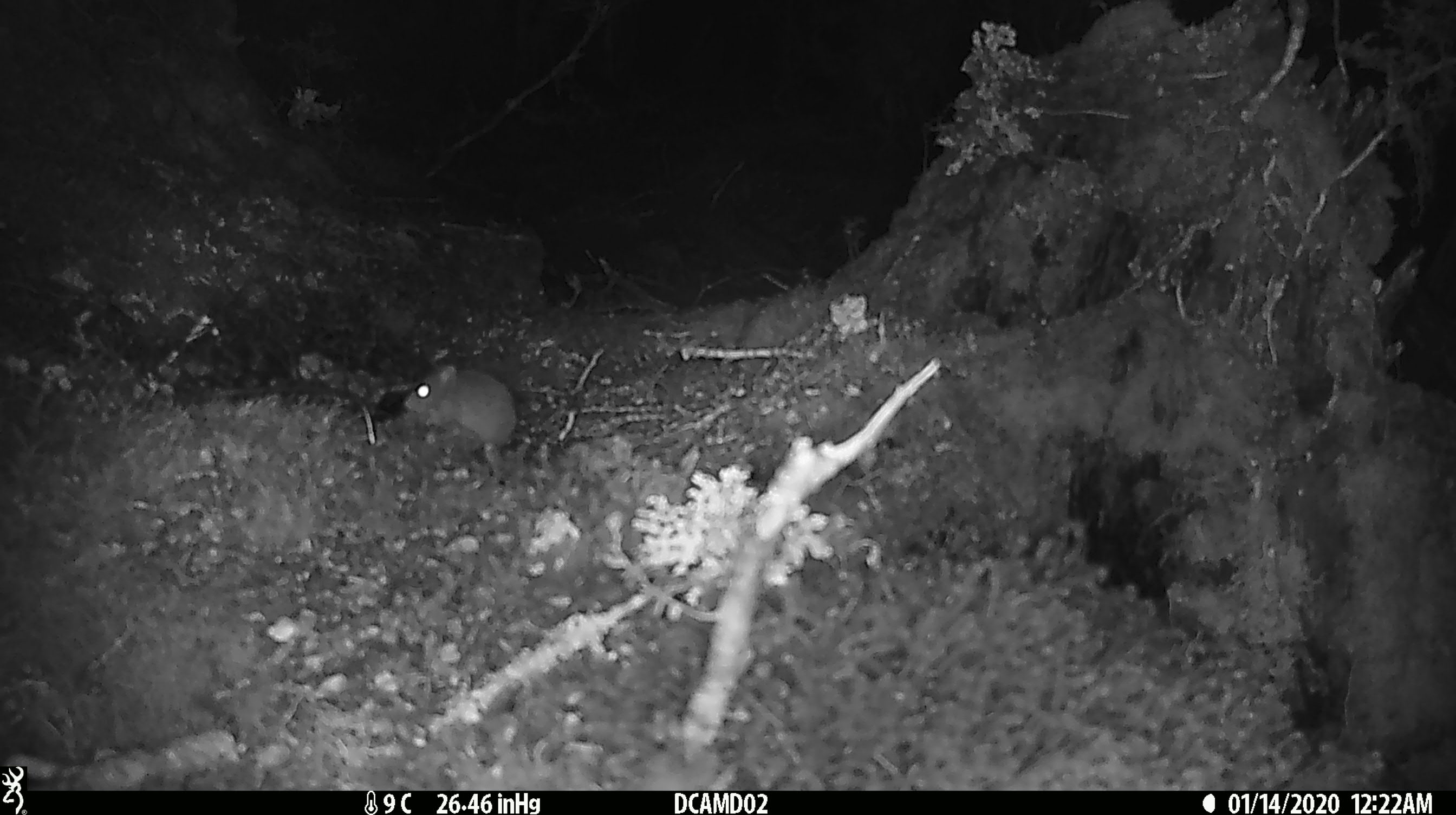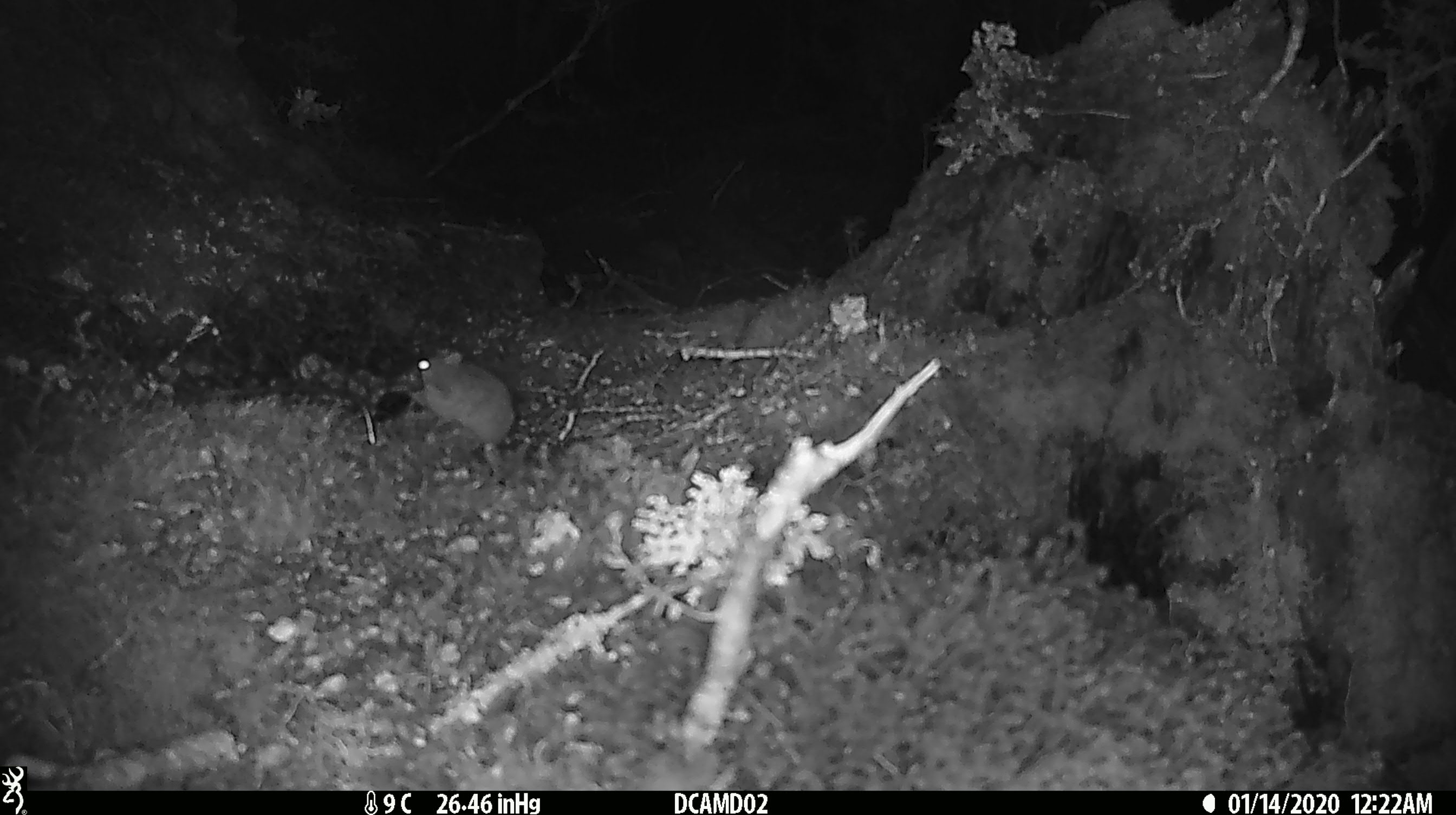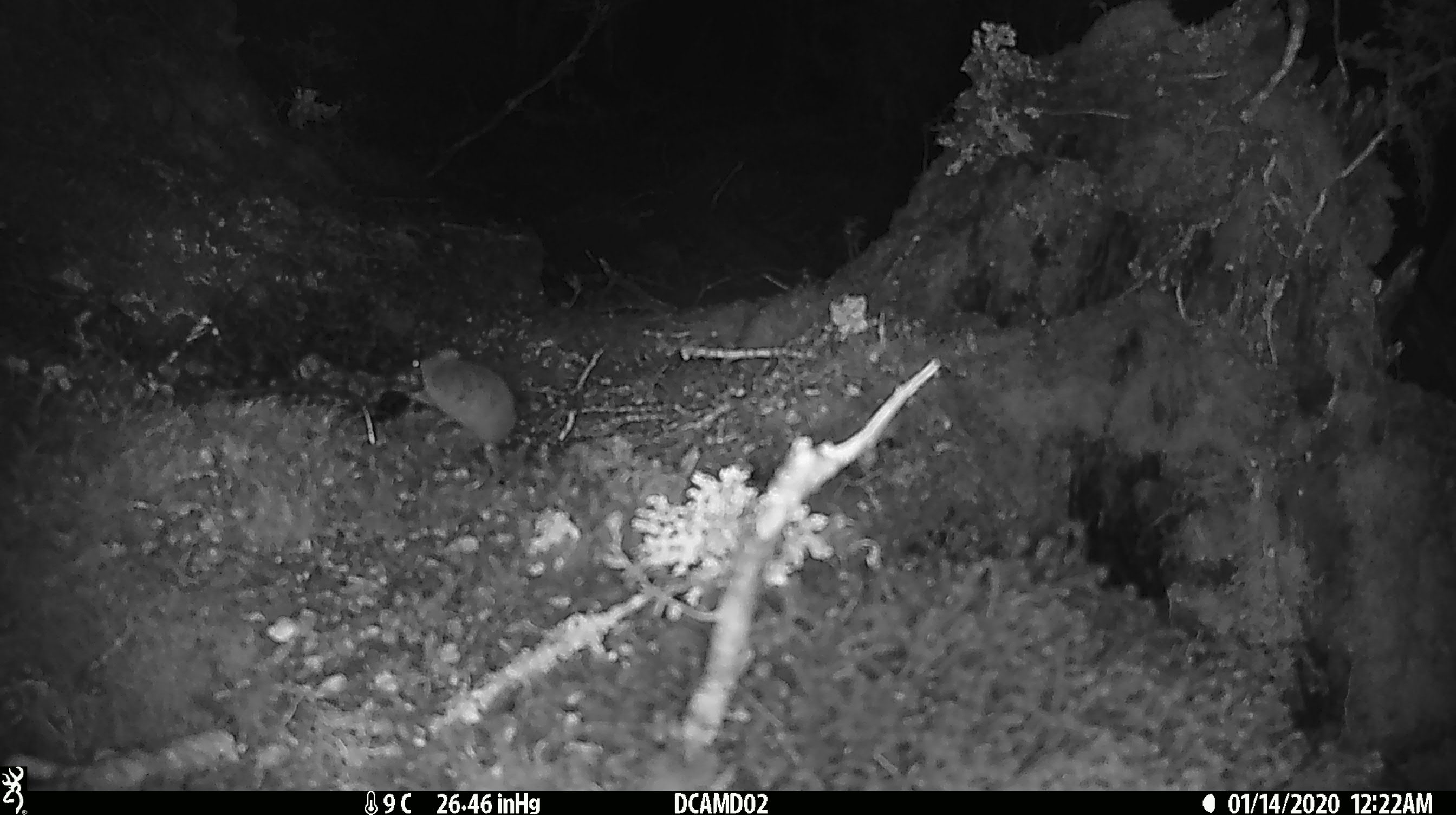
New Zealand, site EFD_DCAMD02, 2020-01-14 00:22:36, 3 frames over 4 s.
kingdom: Animalia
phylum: Chordata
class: Mammalia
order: Rodentia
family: Muridae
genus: Mus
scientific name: Mus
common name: mouse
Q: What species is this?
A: Mouse (Mus).